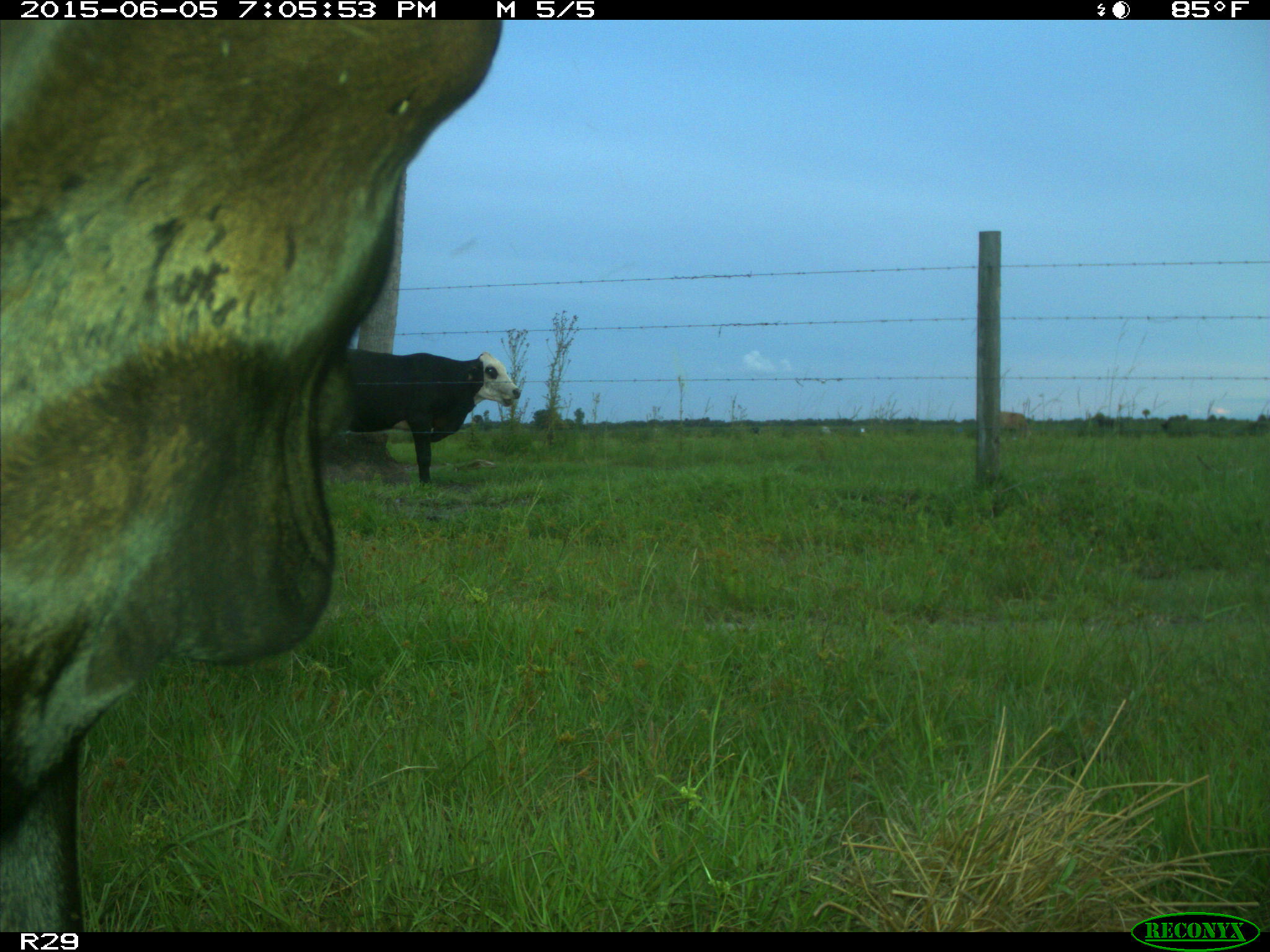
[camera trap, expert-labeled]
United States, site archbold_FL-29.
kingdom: Animalia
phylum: Chordata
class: Mammalia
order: Artiodactyla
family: Bovidae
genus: Bos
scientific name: Bos taurus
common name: domestic cow